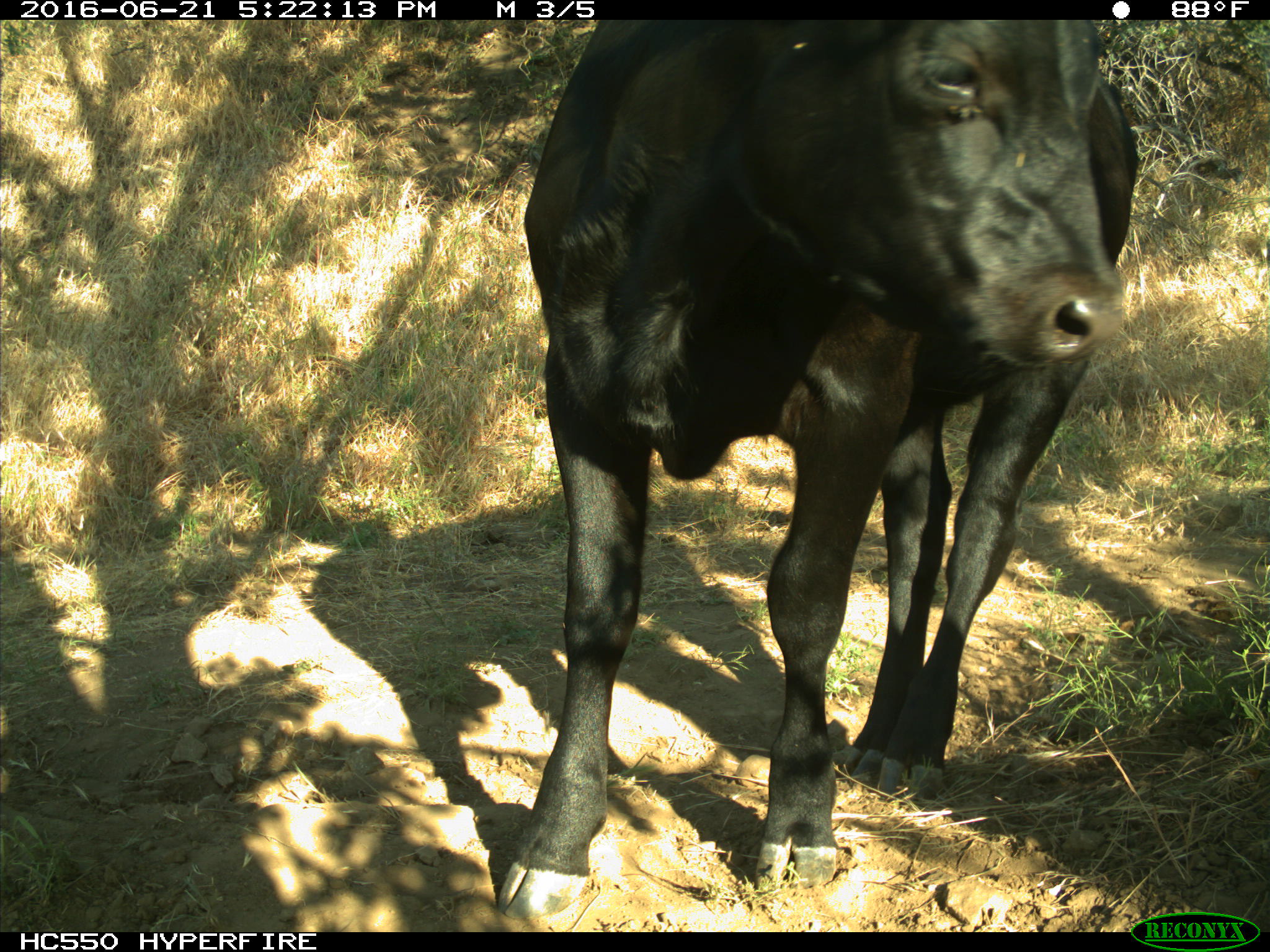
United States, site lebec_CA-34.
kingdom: Animalia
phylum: Chordata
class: Mammalia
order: Artiodactyla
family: Bovidae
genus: Bos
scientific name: Bos taurus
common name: domestic cow